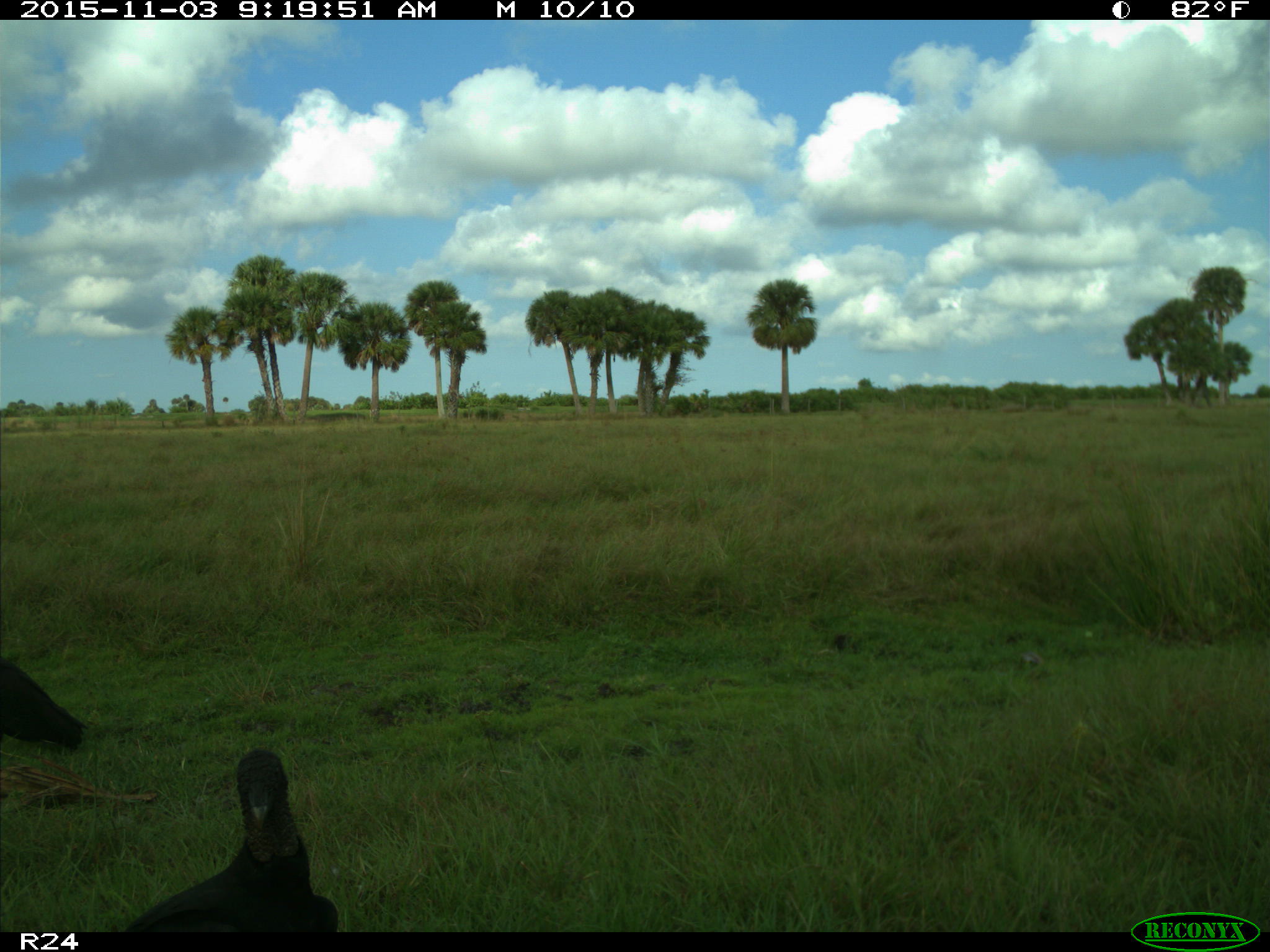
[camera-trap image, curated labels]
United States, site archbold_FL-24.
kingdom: Animalia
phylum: Chordata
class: Aves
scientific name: Aves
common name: birds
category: unidentified bird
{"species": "unidentified bird (birds) (Aves)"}